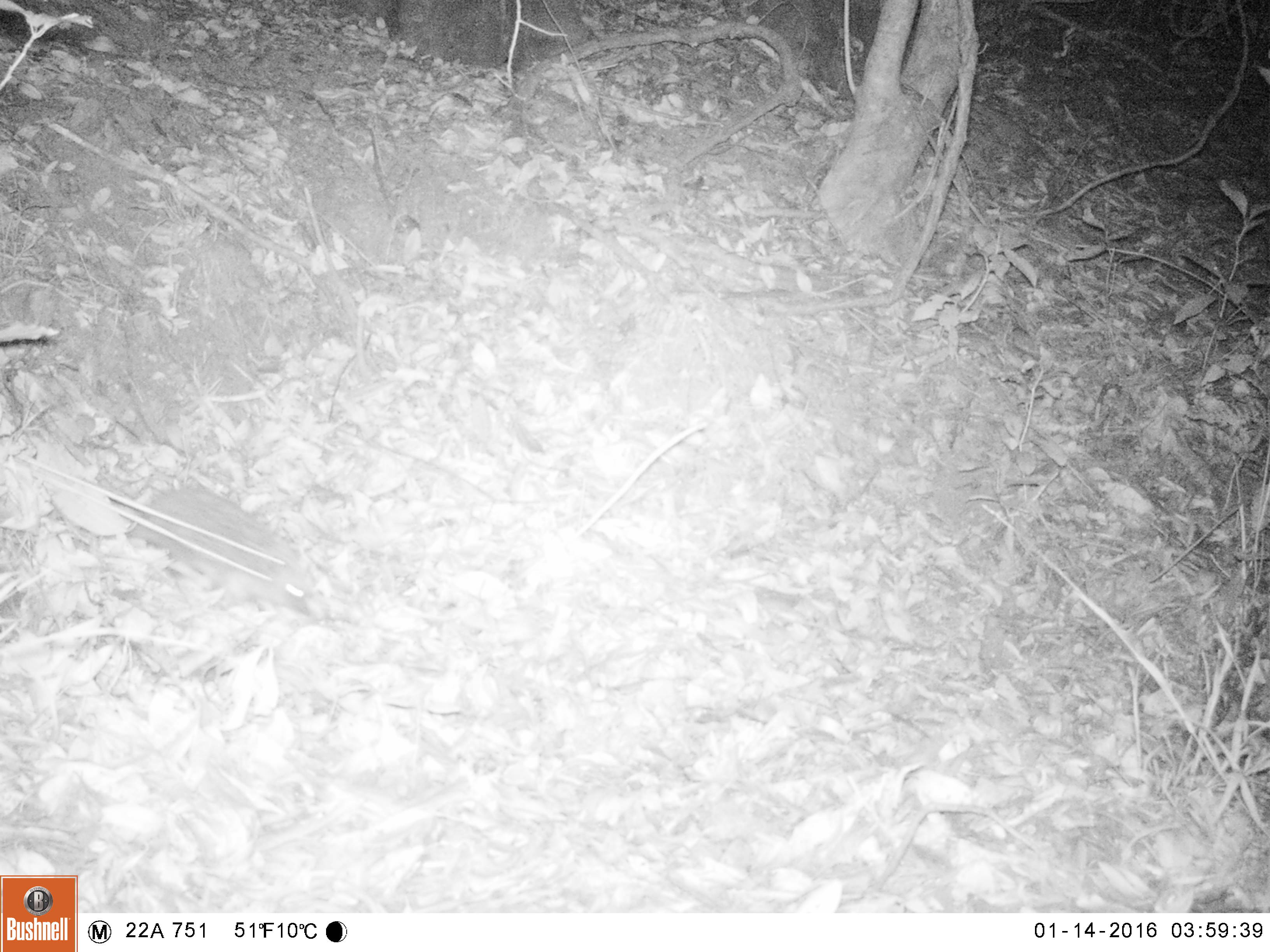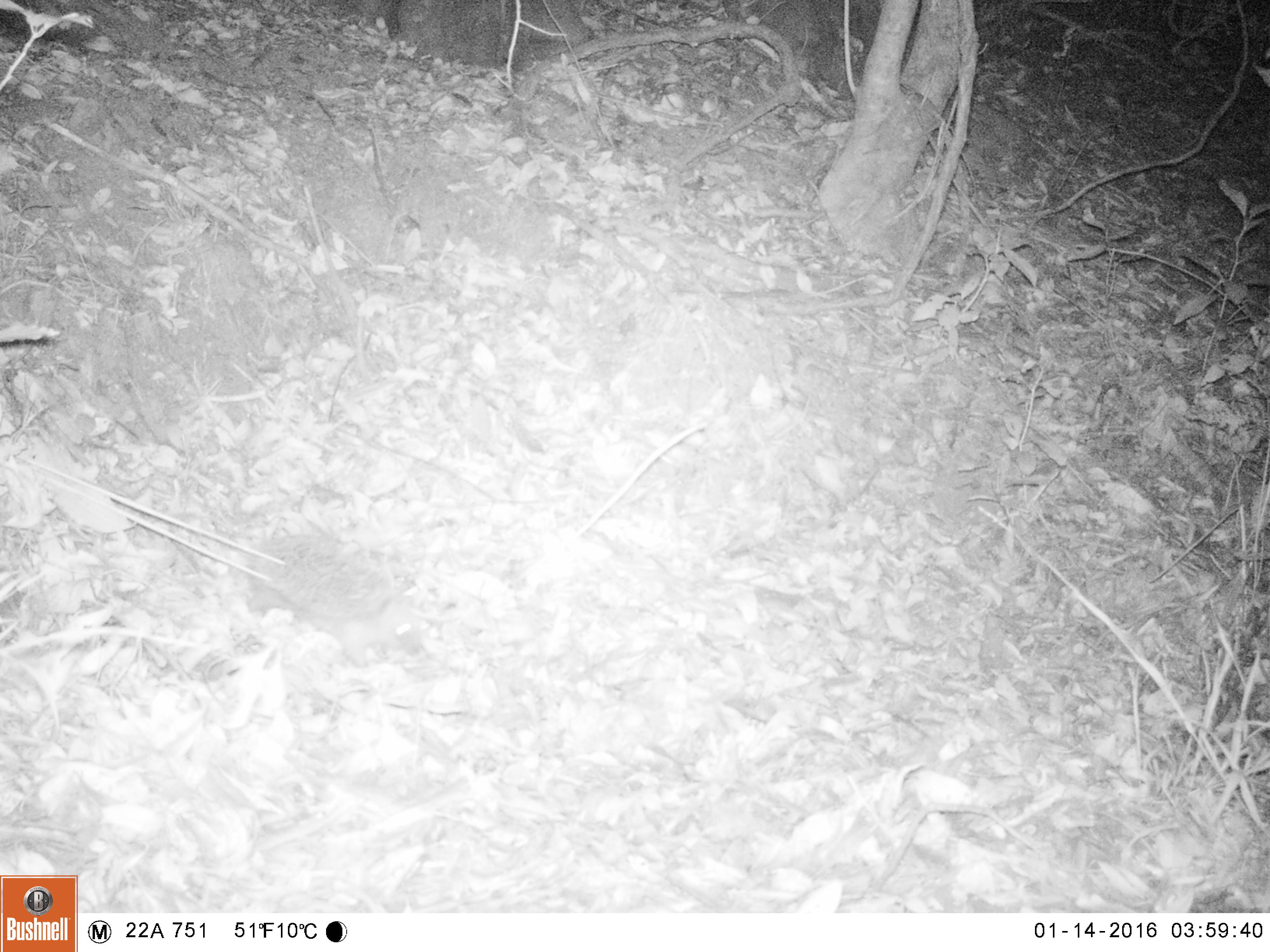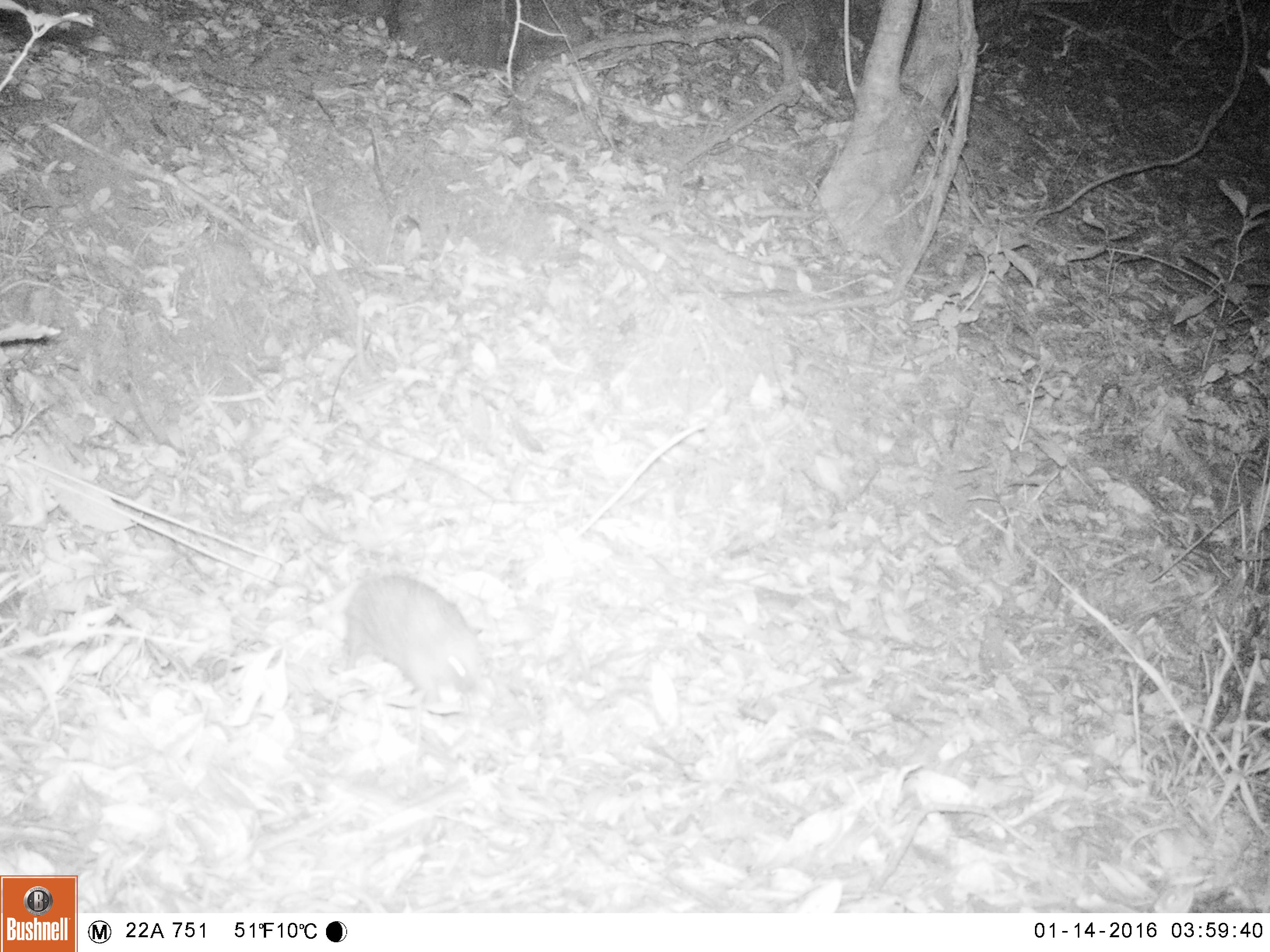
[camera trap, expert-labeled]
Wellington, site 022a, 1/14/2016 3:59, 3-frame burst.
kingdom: Animalia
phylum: Chordata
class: Mammalia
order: Eulipotyphla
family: Erinaceidae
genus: Erinaceus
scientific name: Erinaceus europaeus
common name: hedgehog